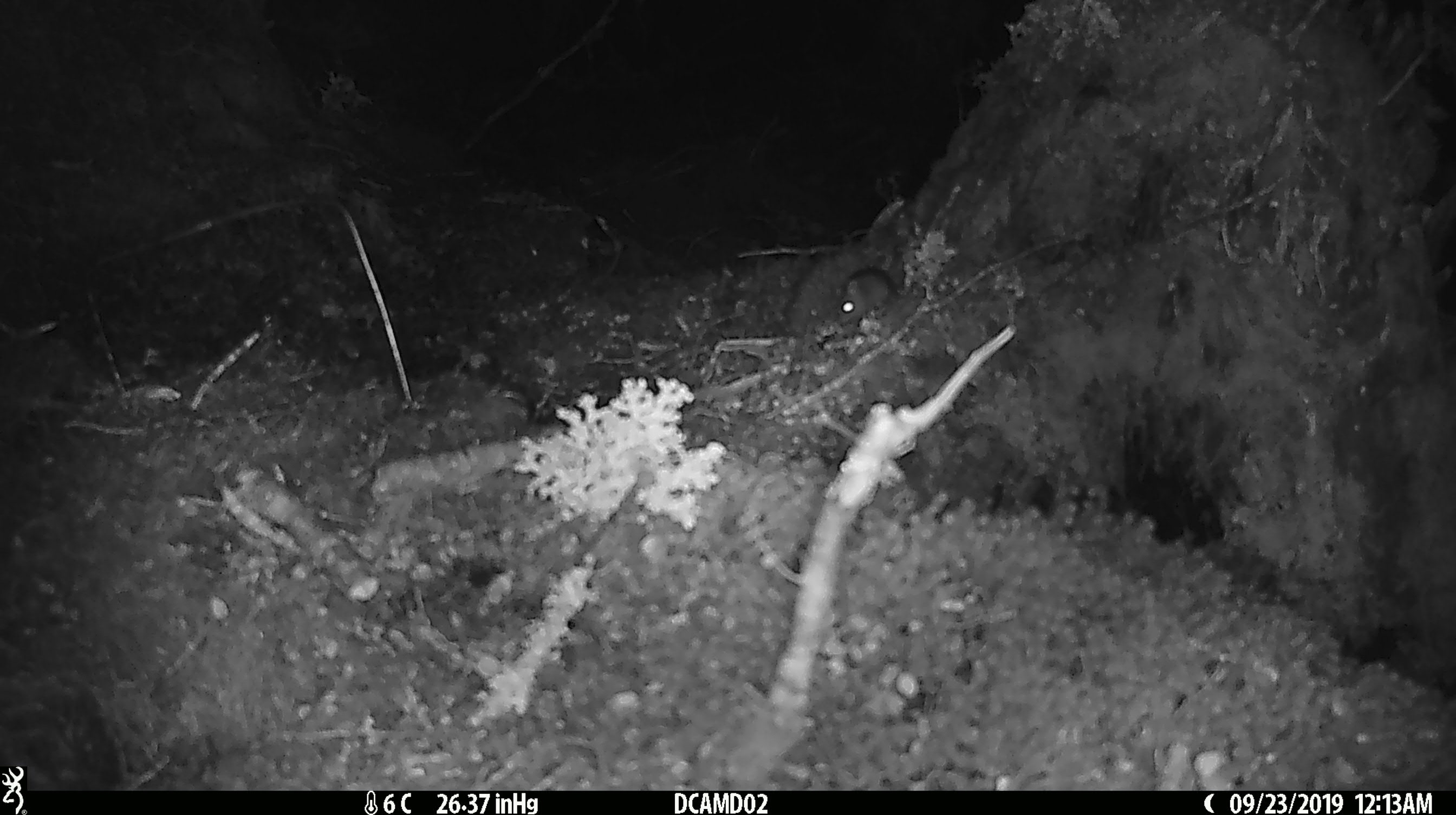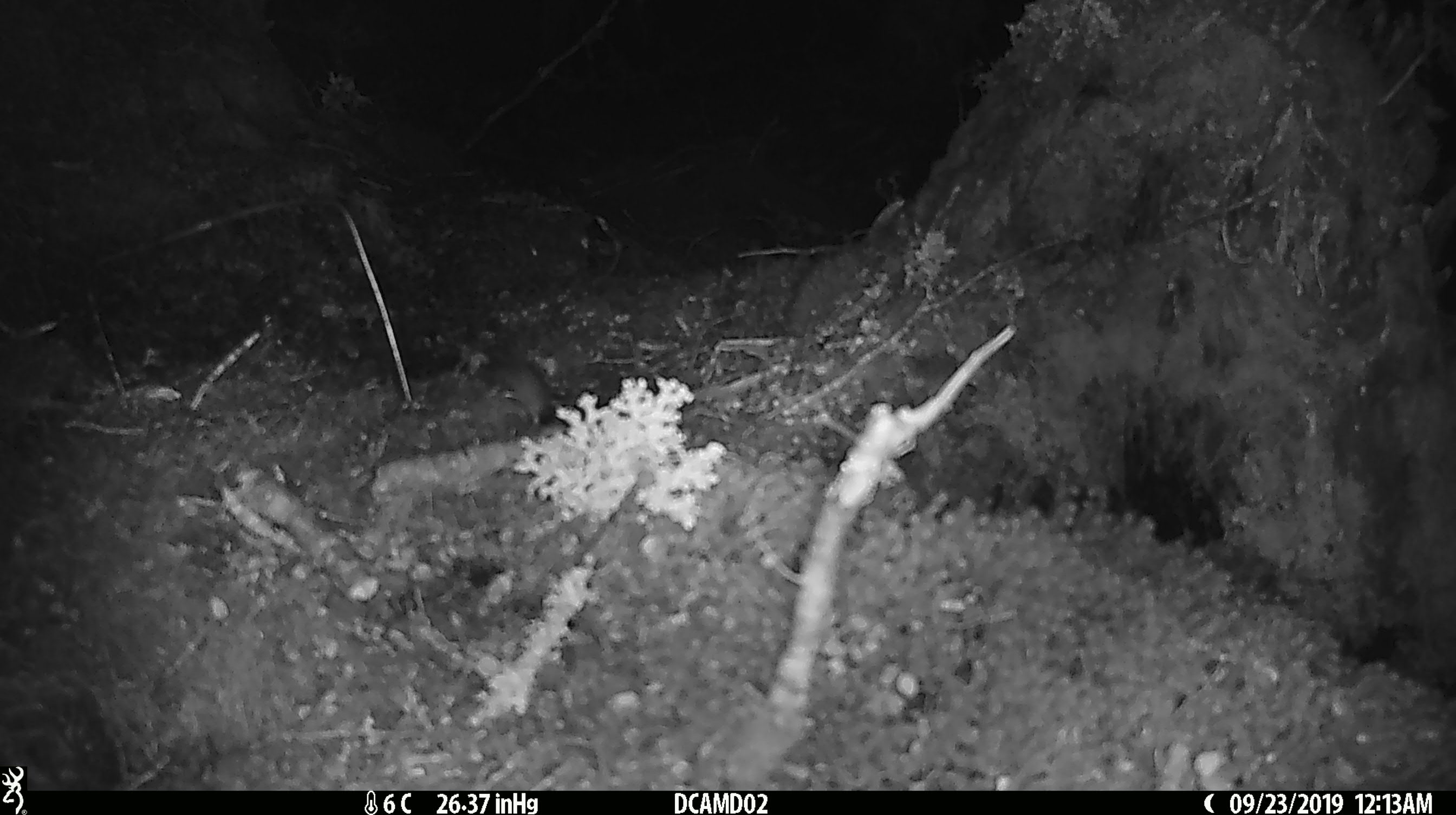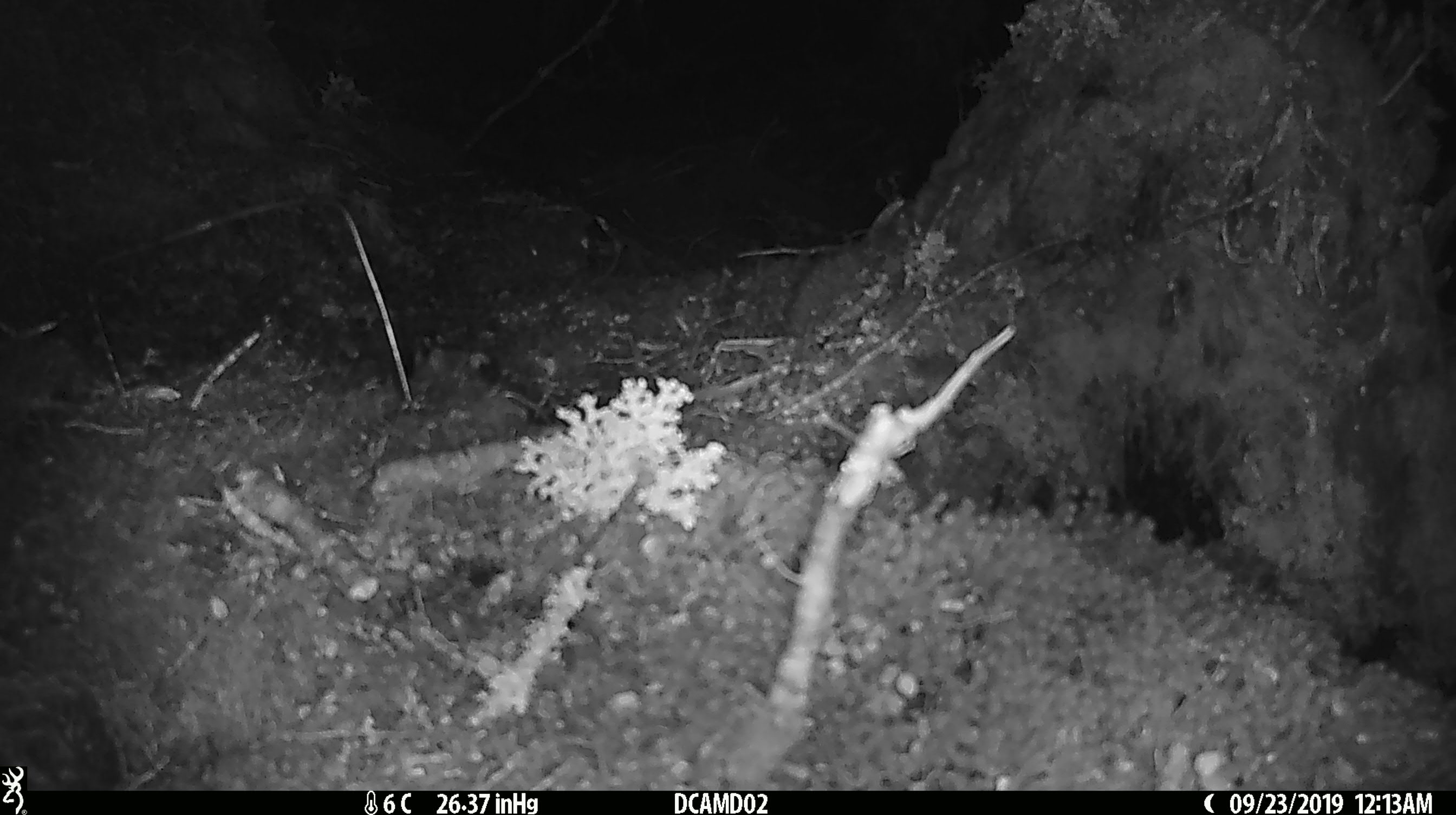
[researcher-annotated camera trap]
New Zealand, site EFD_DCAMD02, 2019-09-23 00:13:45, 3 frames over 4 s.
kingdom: Animalia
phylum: Chordata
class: Mammalia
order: Rodentia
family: Muridae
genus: Mus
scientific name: Mus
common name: mouse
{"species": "mouse (Mus)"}